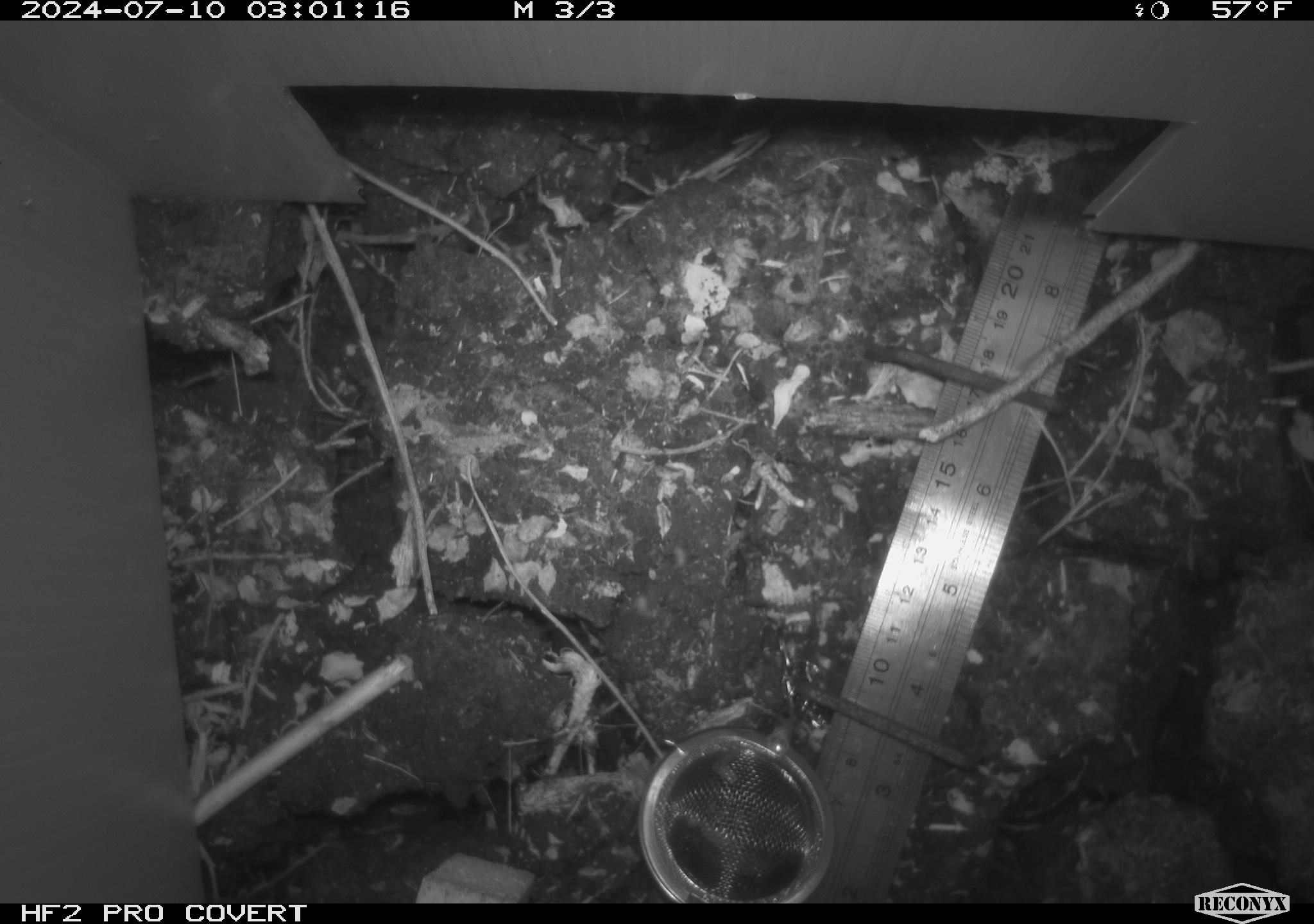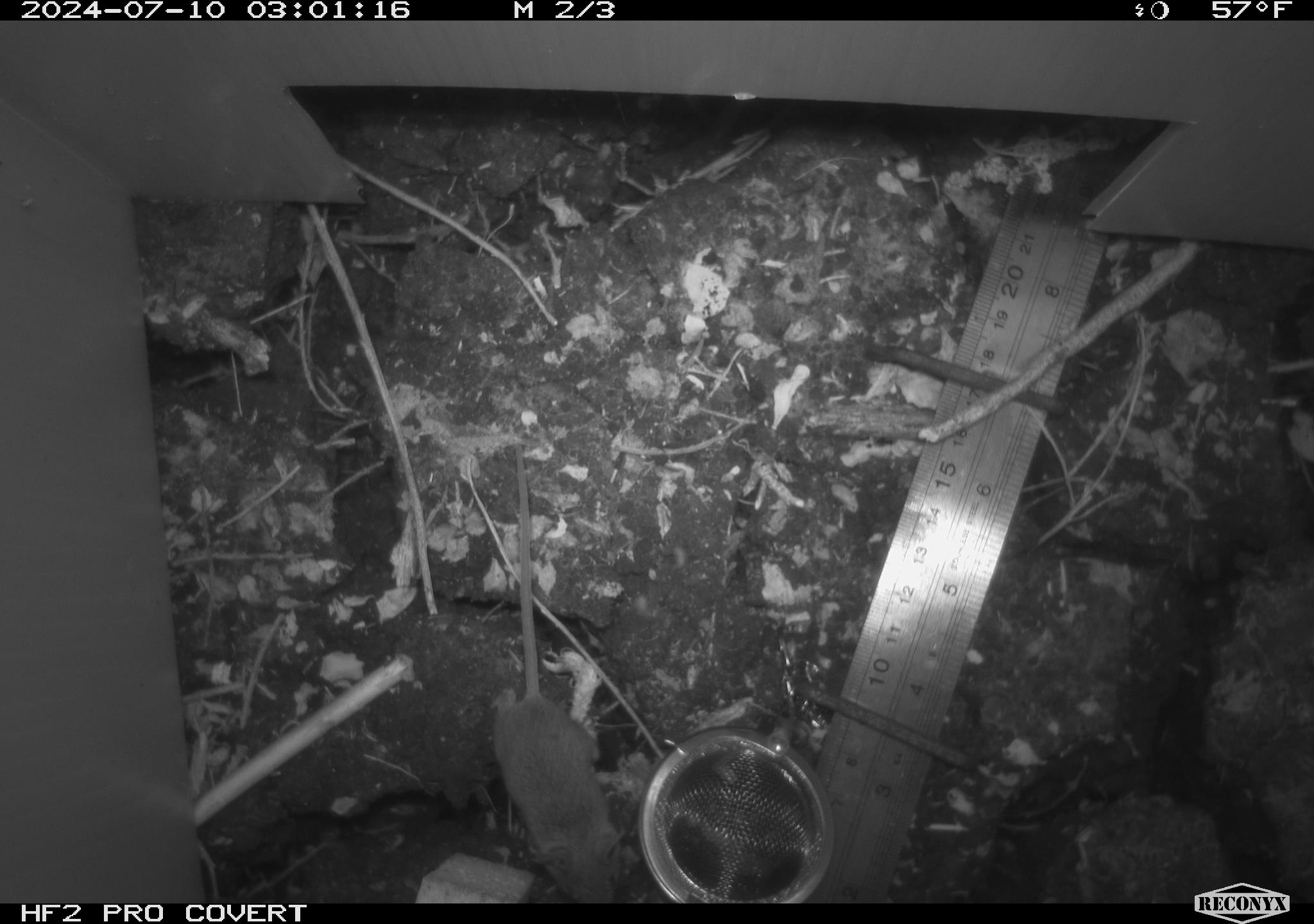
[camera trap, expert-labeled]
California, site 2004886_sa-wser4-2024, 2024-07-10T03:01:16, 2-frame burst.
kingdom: Animalia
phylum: Chordata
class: Mammalia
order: Rodentia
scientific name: Rodentia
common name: mouse species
Mouse species (Rodentia).